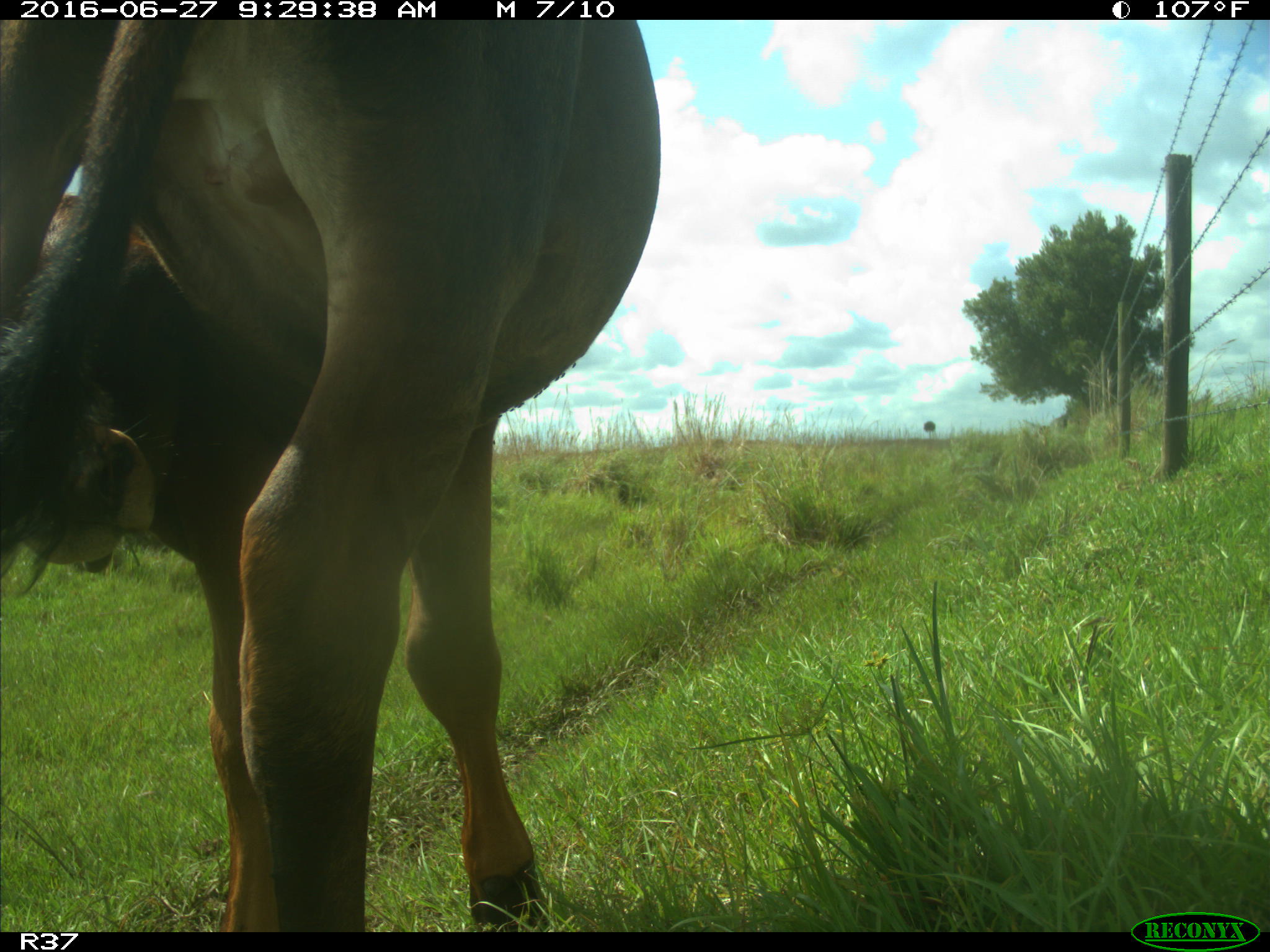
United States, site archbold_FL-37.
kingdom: Animalia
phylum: Chordata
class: Mammalia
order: Artiodactyla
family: Bovidae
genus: Bos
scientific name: Bos taurus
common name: domestic cow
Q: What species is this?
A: Bos taurus (domestic cow).